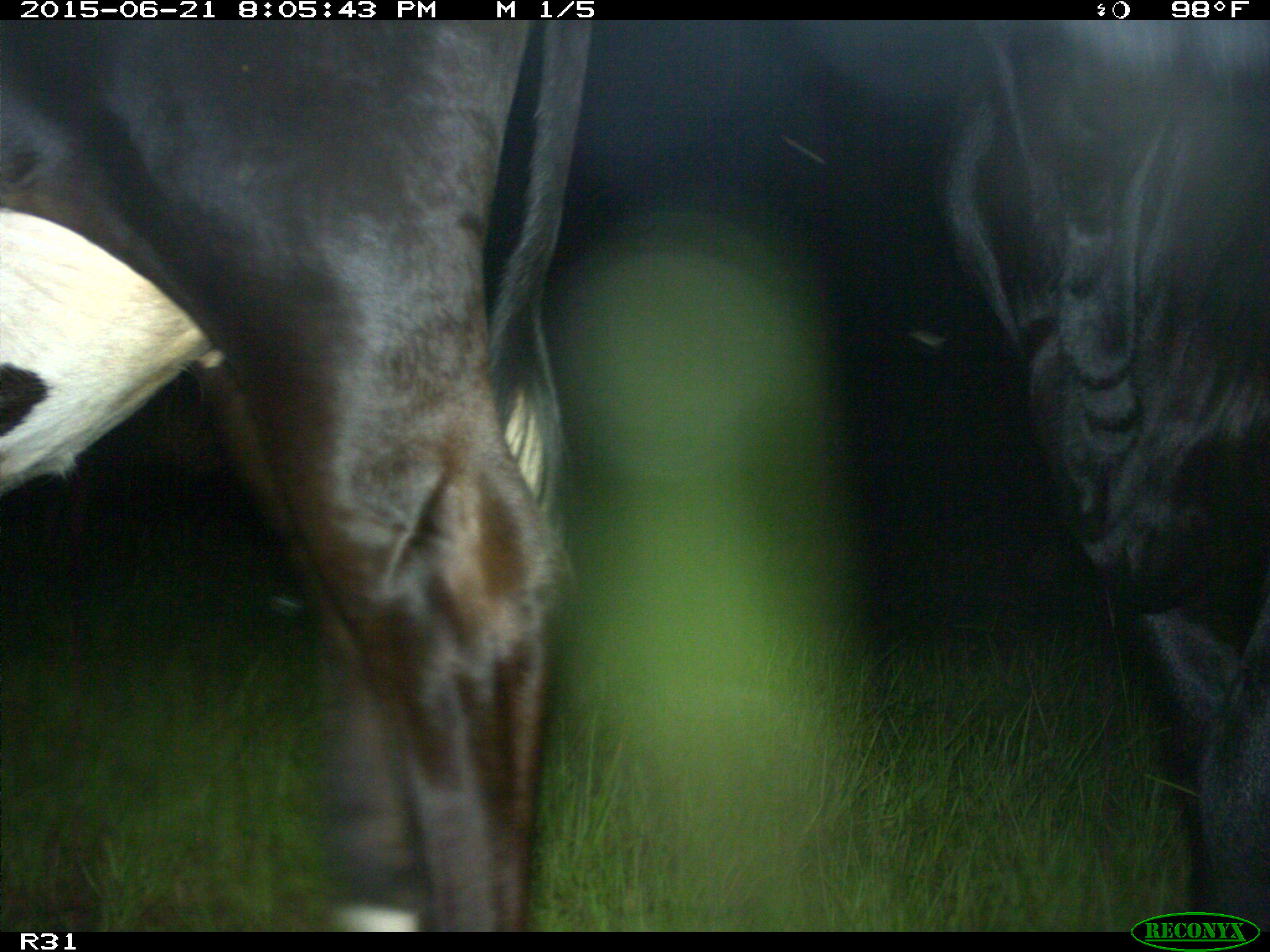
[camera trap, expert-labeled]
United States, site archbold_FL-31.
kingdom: Animalia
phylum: Chordata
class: Mammalia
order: Artiodactyla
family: Bovidae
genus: Bos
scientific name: Bos taurus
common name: domestic cow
Bos taurus (domestic cow).